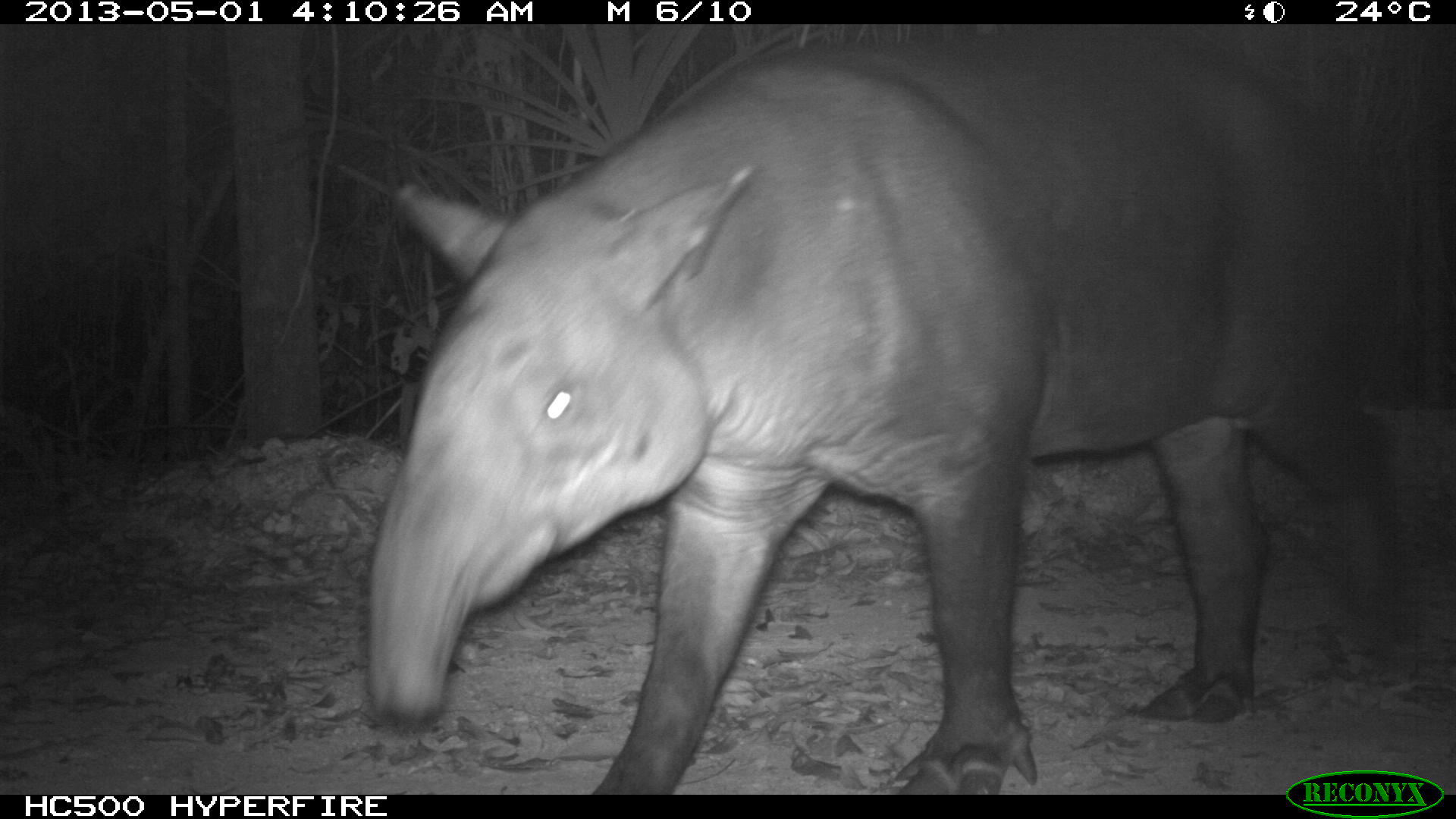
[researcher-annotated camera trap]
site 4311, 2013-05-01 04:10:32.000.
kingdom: Animalia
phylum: Chordata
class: Mammalia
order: Perissodactyla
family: Tapiridae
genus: Tapirus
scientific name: Tapirus bairdii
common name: baird's tapir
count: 1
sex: male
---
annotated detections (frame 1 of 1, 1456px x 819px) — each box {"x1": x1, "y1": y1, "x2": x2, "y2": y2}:
tapirus bairdii: {"x1": 362, "y1": 22, "x2": 1414, "y2": 792}